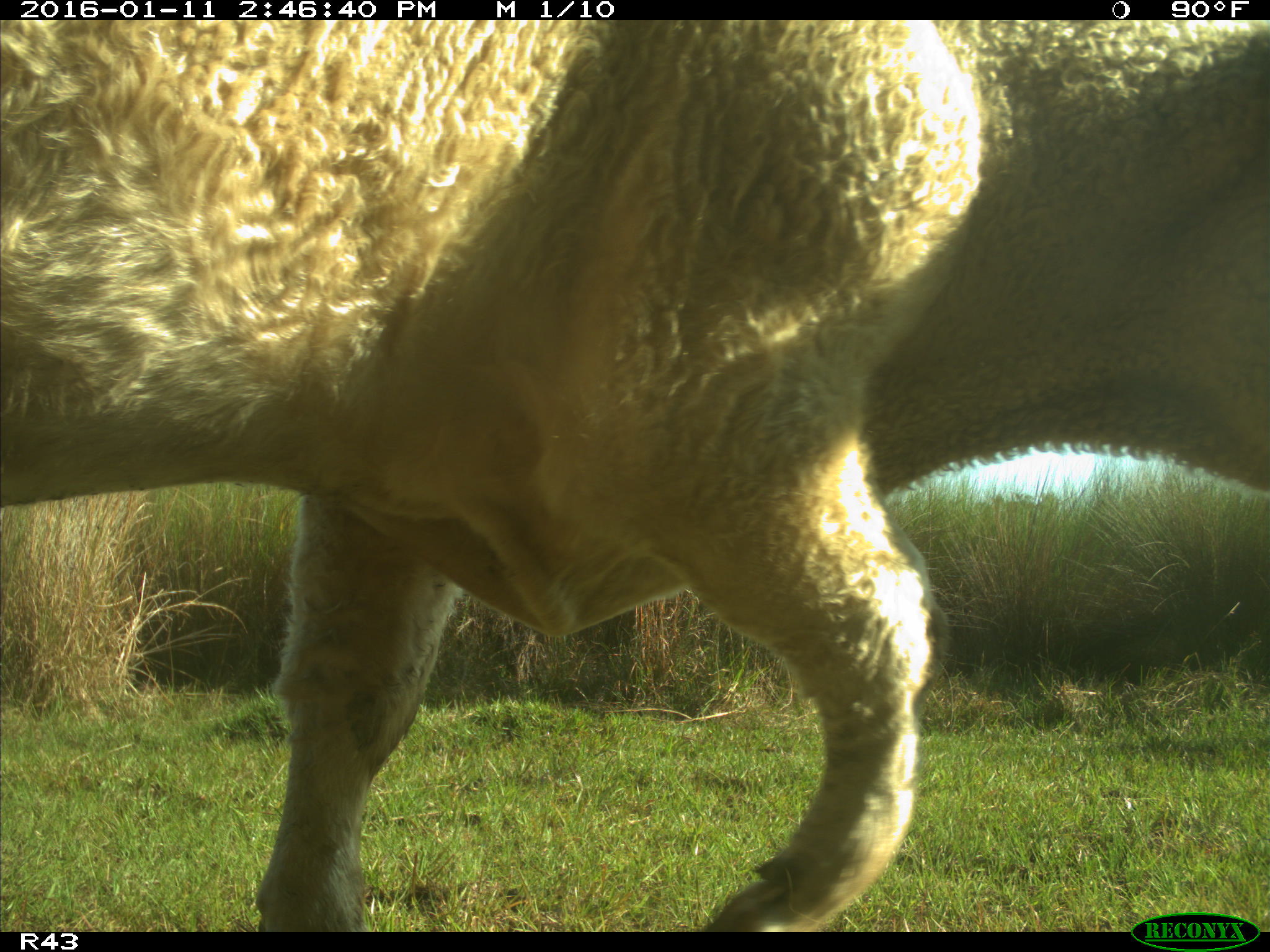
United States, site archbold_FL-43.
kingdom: Animalia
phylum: Chordata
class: Mammalia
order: Artiodactyla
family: Bovidae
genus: Bos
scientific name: Bos taurus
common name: domestic cow